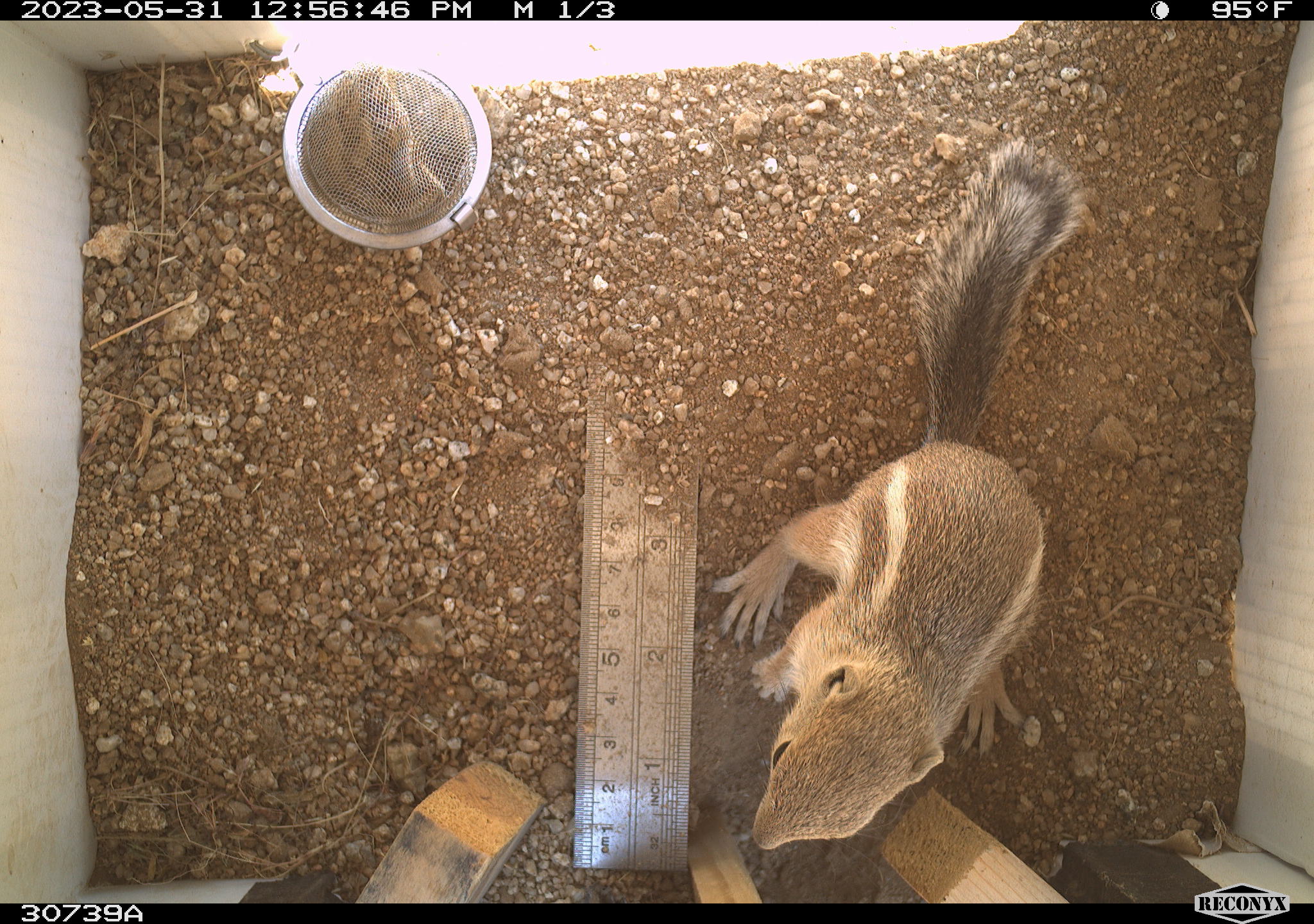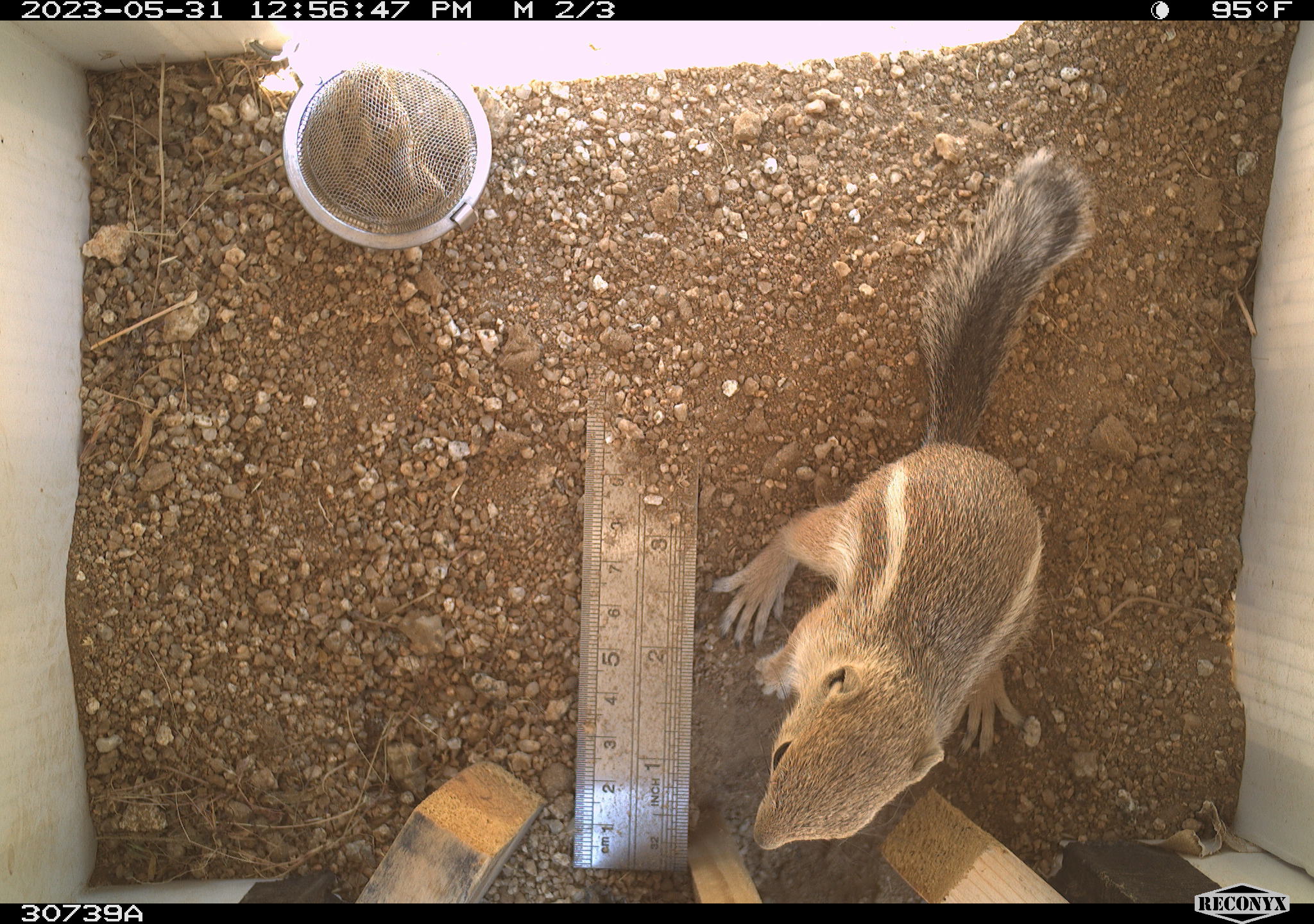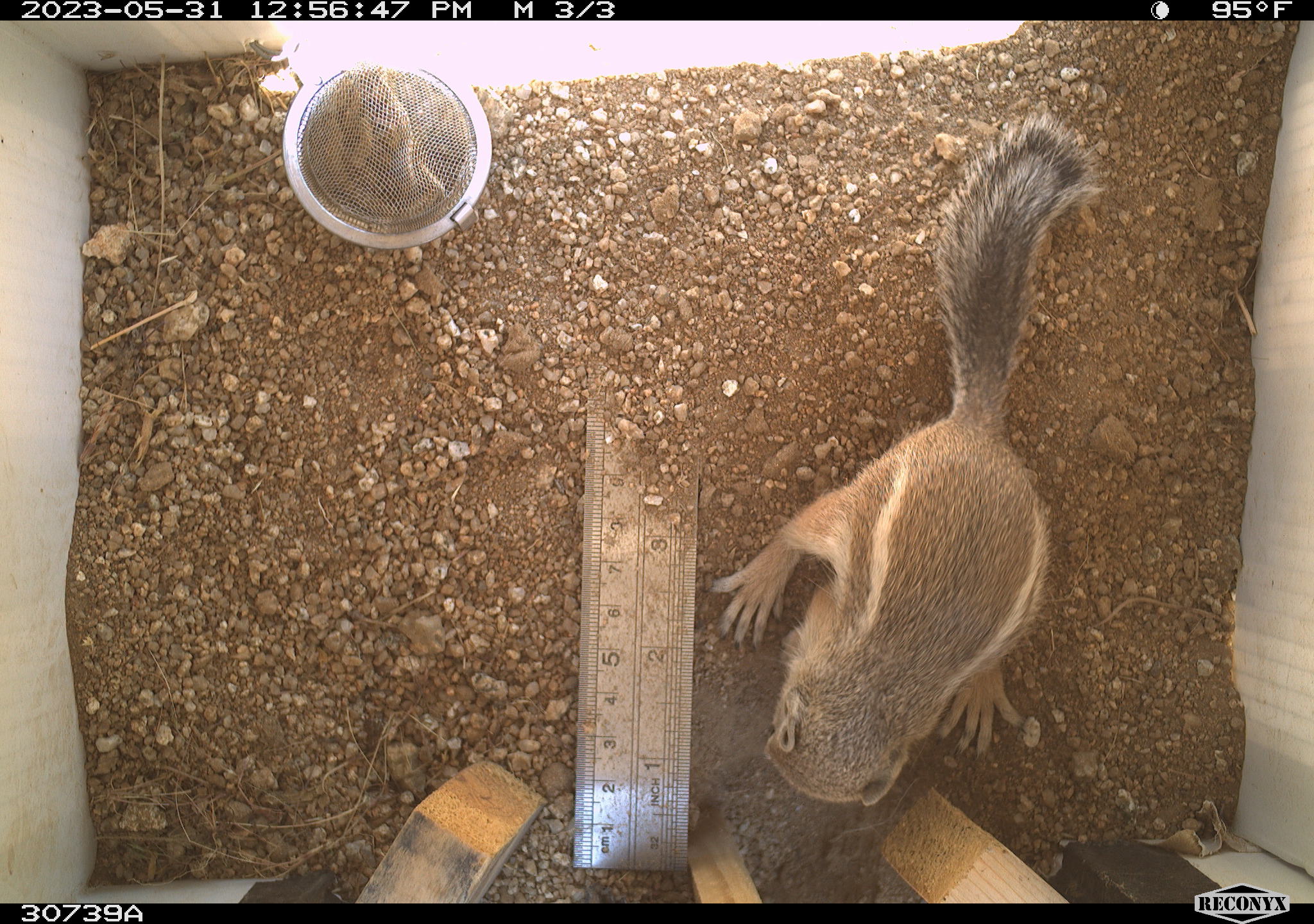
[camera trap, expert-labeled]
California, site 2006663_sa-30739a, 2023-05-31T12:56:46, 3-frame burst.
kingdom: Animalia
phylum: Chordata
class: Mammalia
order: Rodentia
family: Sciuridae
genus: Ammospermophilus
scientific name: Ammospermophilus leucurus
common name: white-tailed antelope squirrel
White-tailed antelope squirrel (Ammospermophilus leucurus).